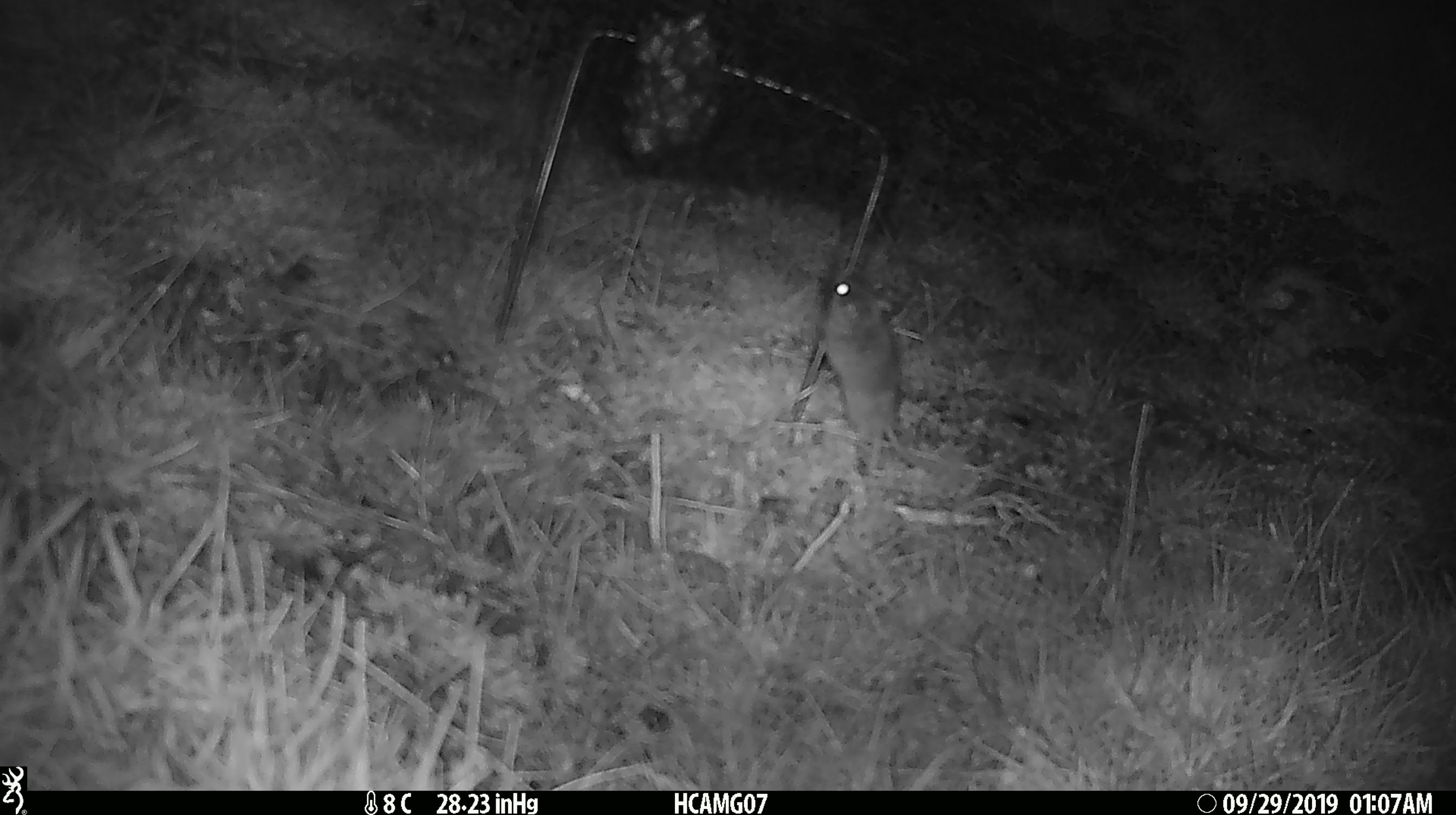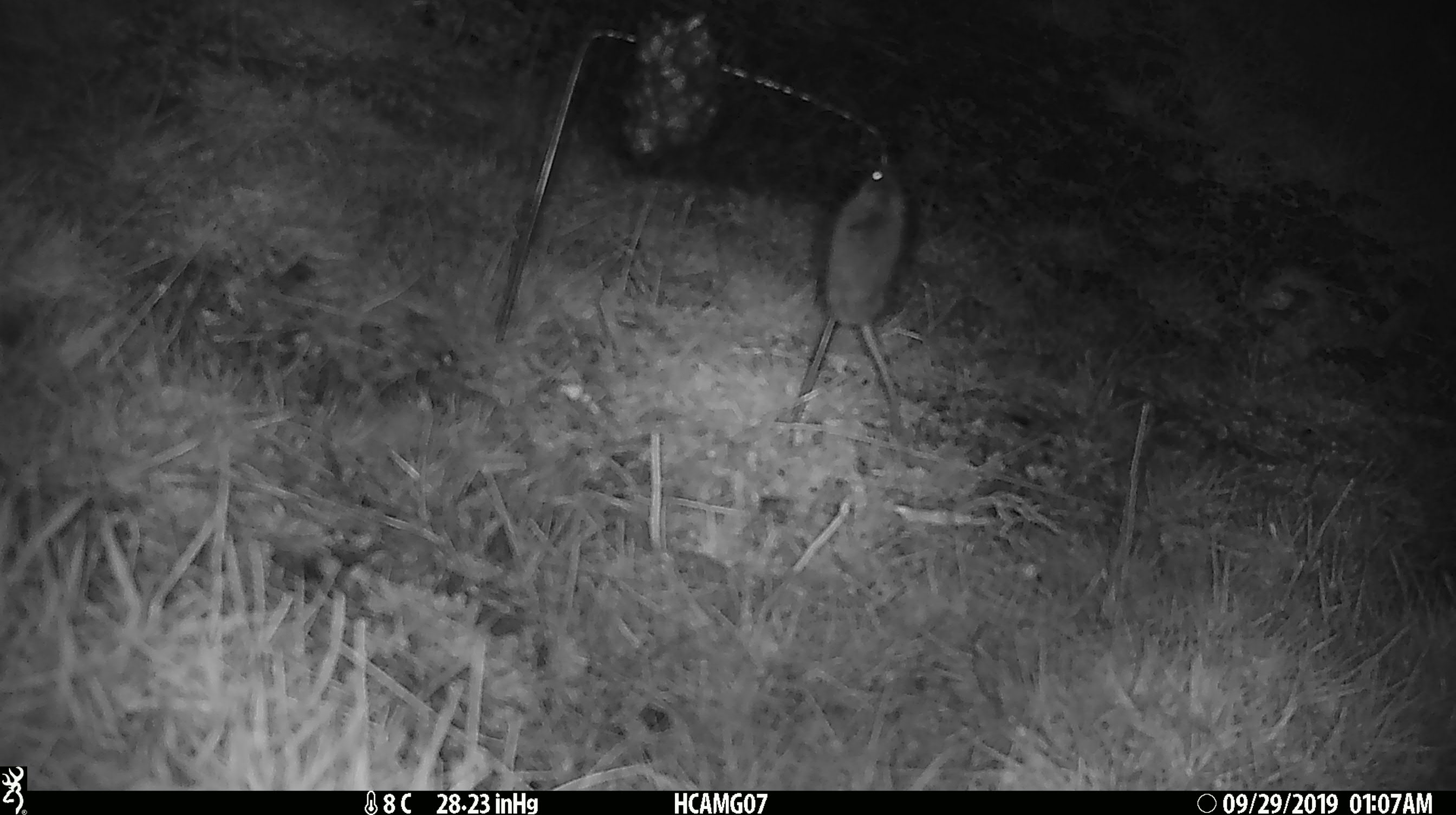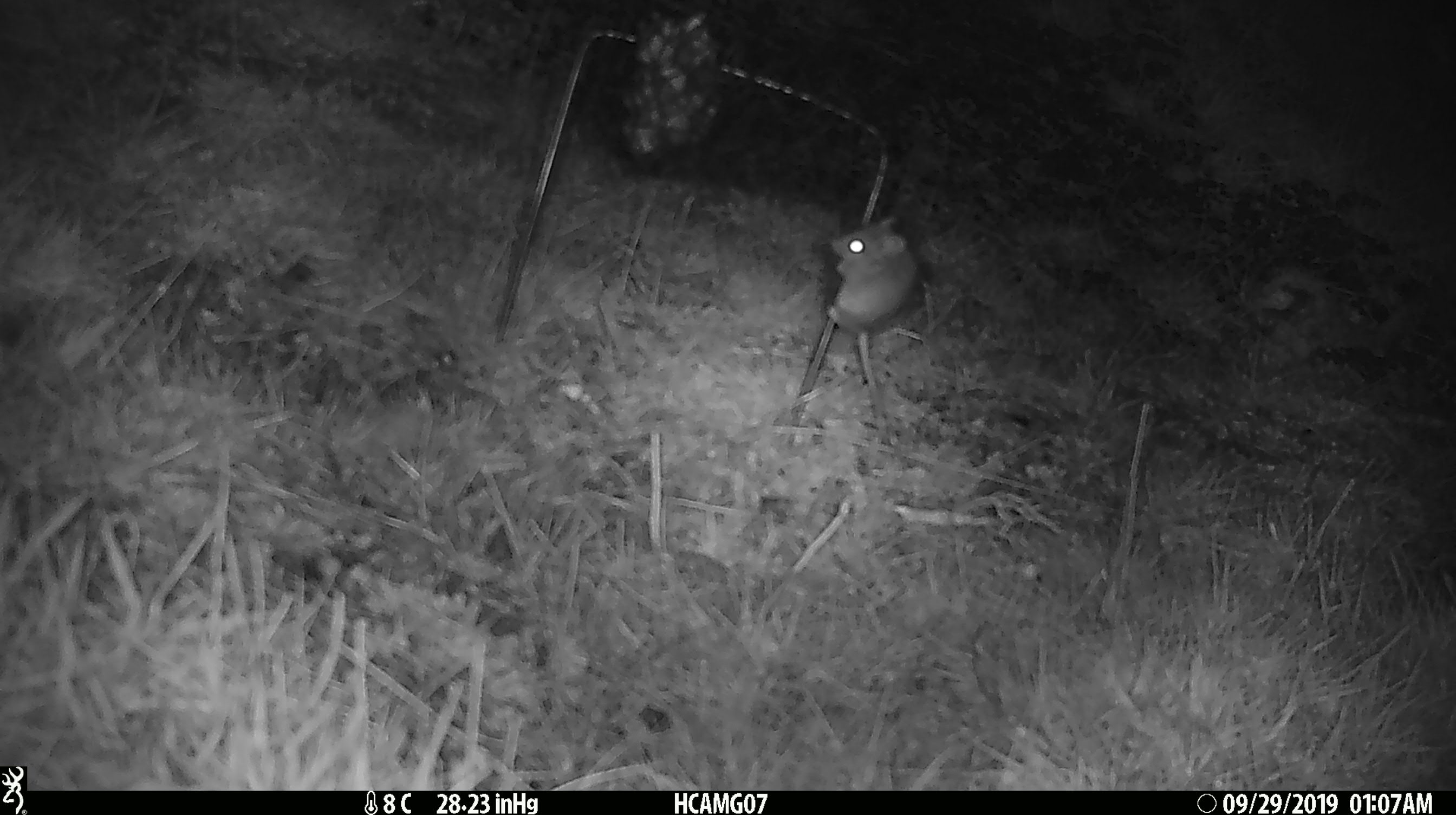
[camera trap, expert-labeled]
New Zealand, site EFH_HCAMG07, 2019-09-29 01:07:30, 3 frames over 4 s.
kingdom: Animalia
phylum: Chordata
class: Mammalia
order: Rodentia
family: Muridae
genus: Mus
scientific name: Mus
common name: mouse